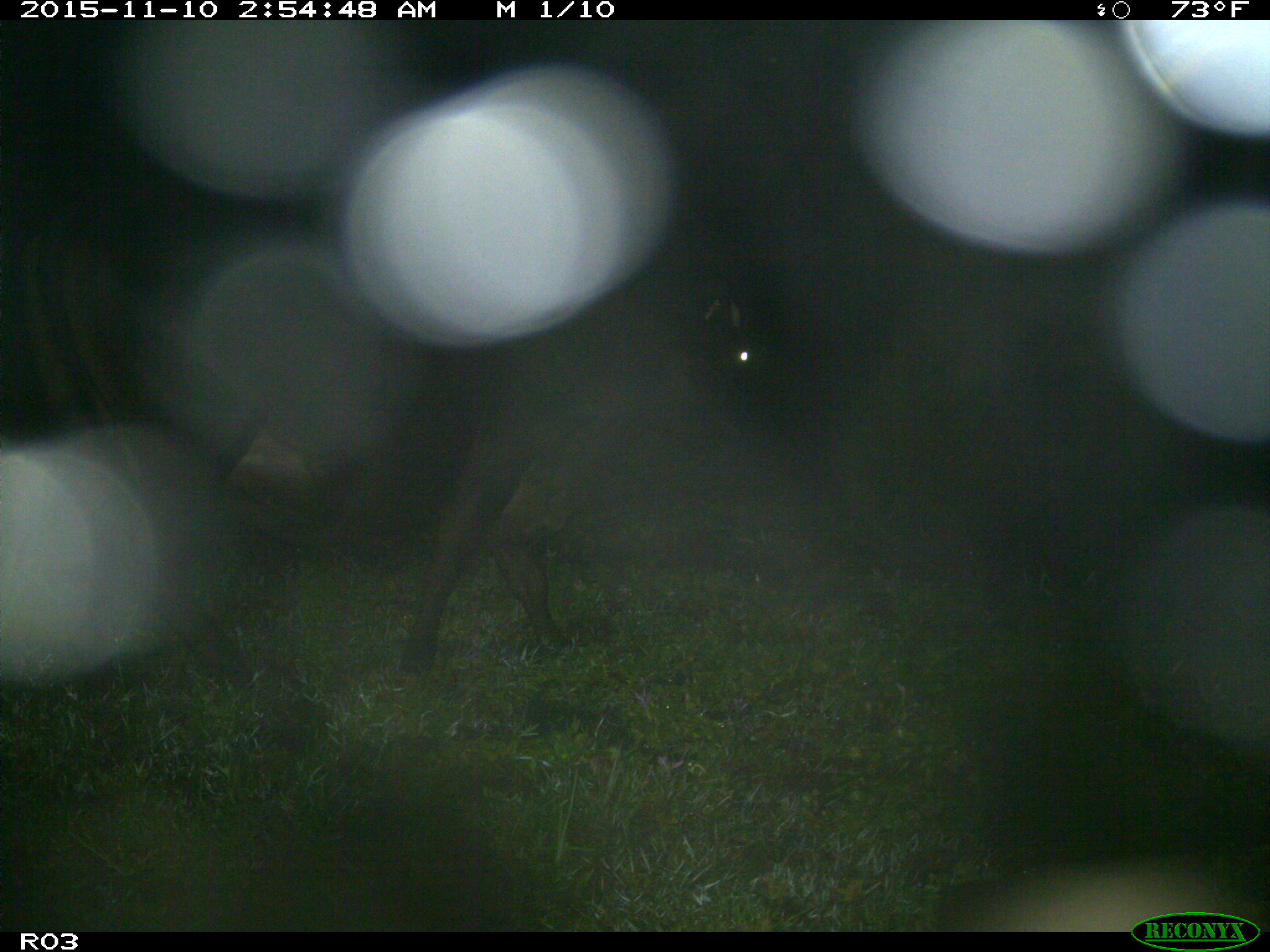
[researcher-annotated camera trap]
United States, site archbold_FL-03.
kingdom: Animalia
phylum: Chordata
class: Mammalia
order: Artiodactyla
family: Bovidae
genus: Bos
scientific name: Bos taurus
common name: domestic cow